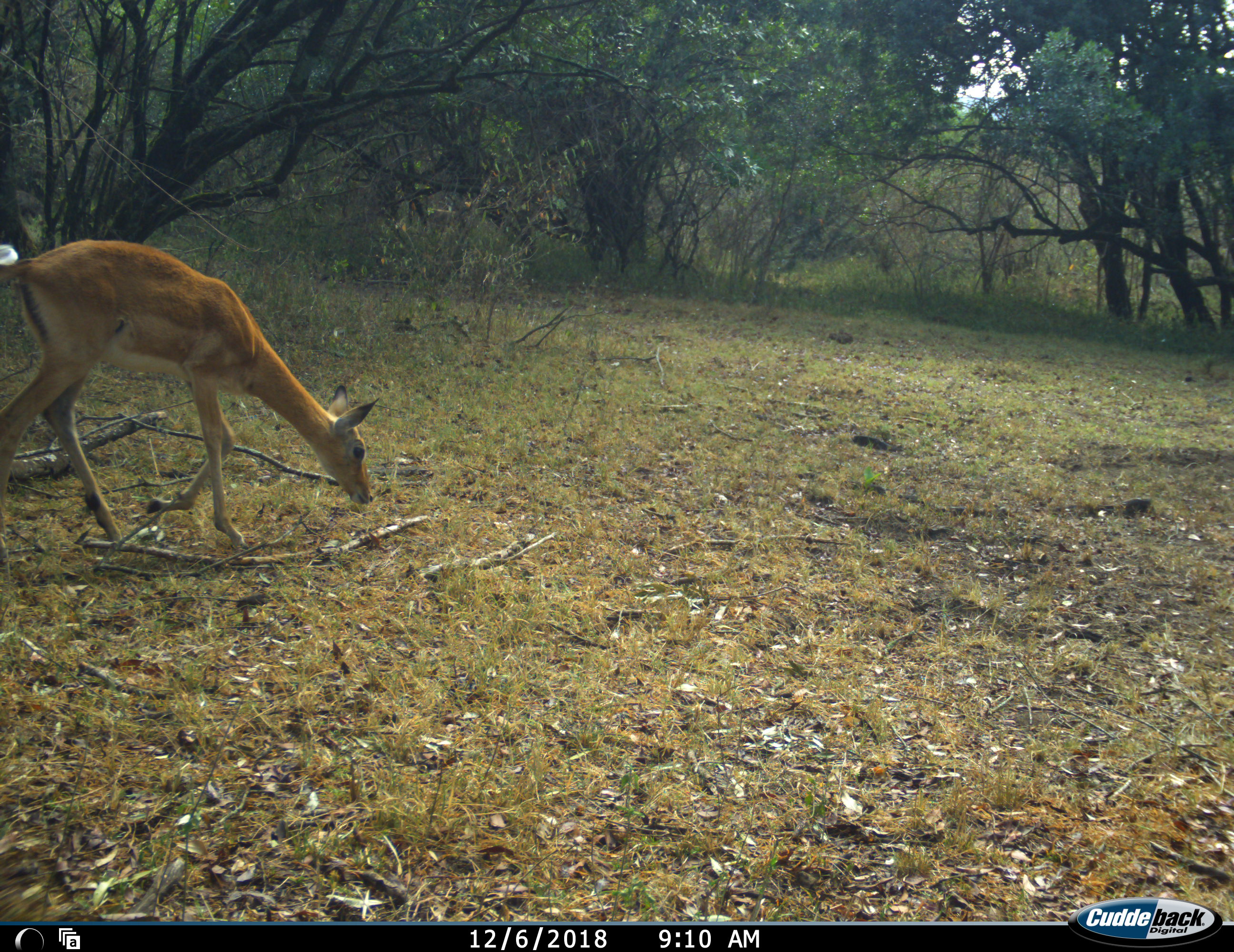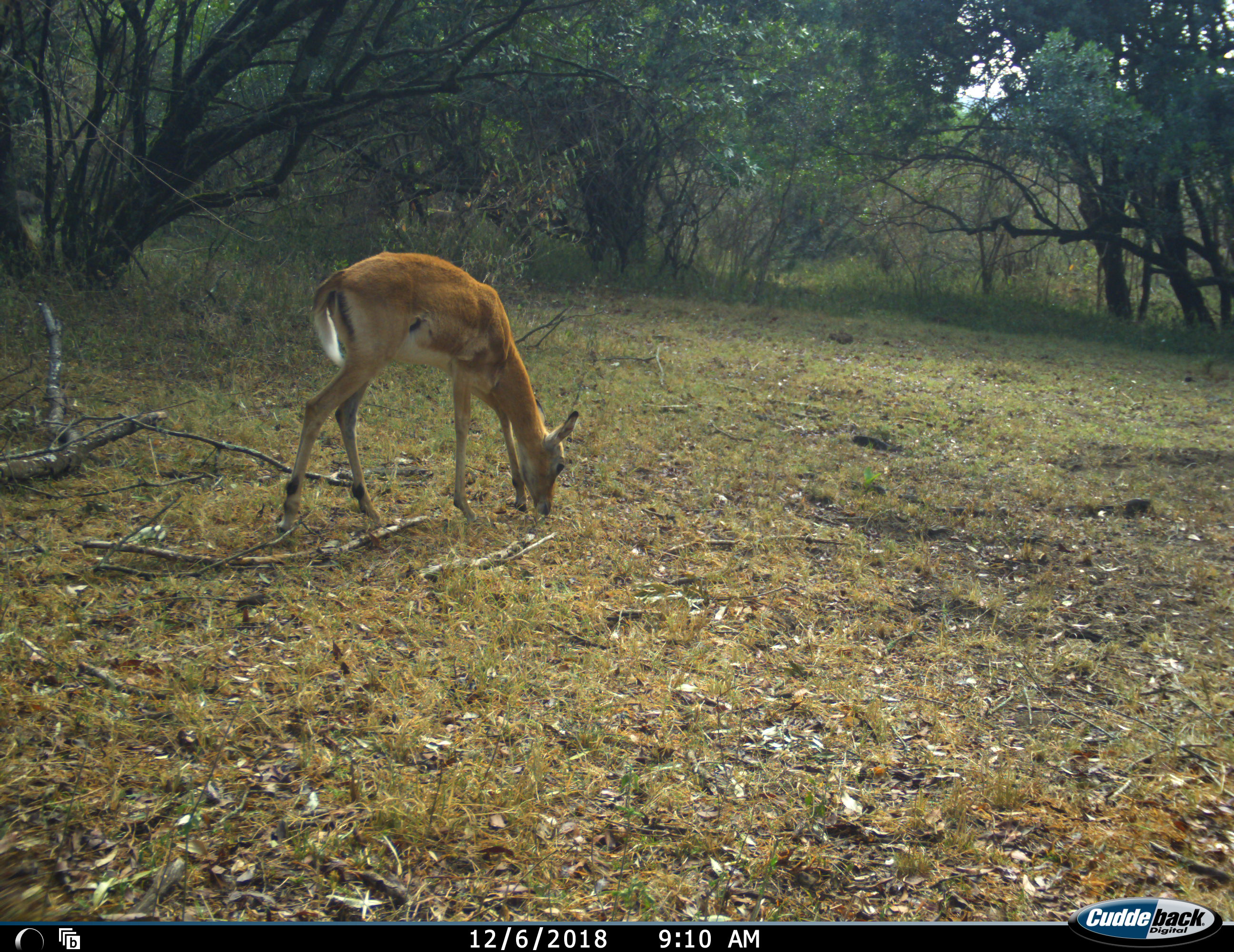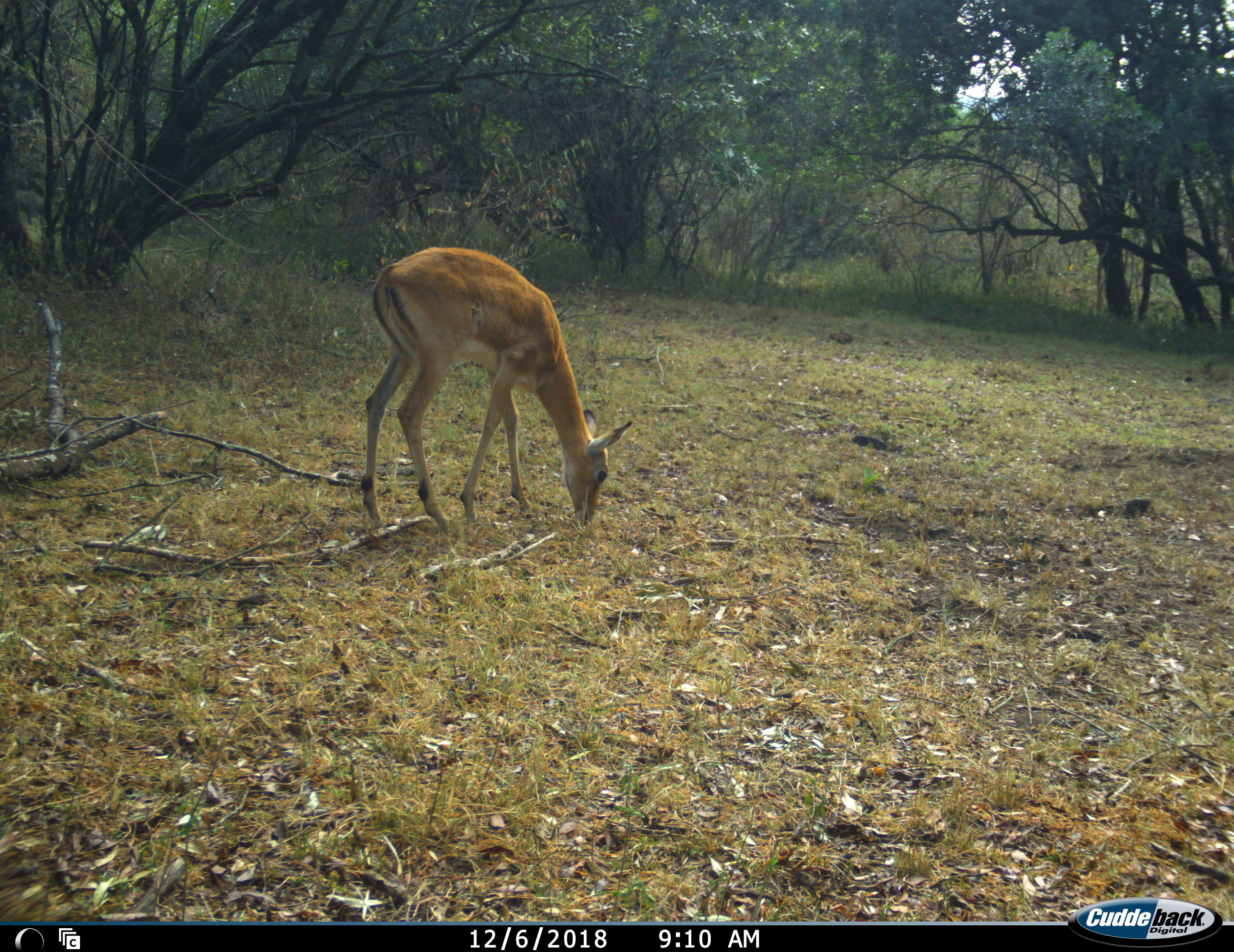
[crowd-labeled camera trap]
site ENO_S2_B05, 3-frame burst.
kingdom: Animalia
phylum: Chordata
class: Mammalia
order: Artiodactyla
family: Bovidae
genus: Aepyceros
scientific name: Aepyceros melampus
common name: impala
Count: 1.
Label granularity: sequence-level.